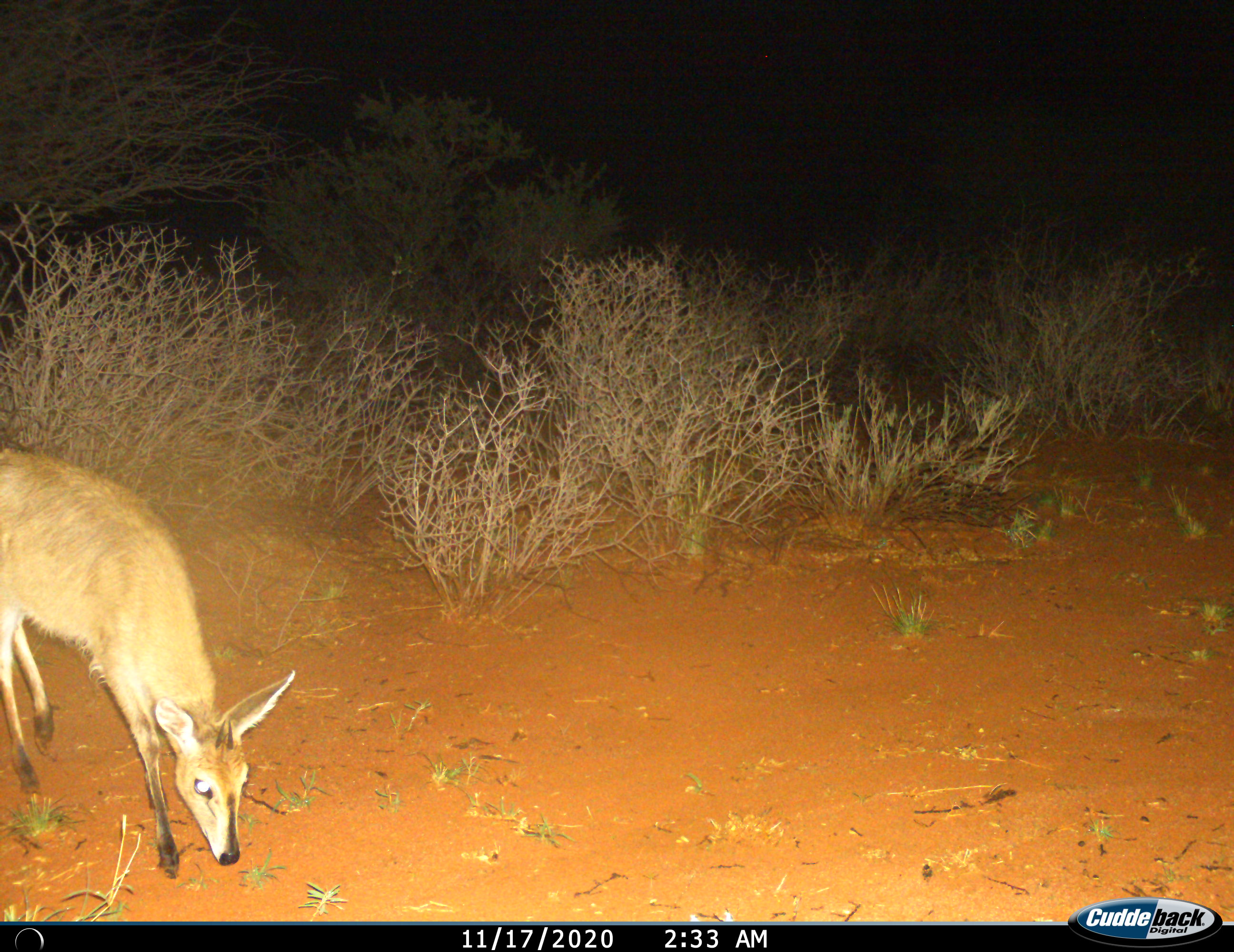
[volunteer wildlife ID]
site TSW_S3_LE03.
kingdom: Animalia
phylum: Chordata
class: Mammalia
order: Artiodactyla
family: Bovidae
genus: Sylvicapra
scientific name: Sylvicapra grimmia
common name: common duiker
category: duikercommongrey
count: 1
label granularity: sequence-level